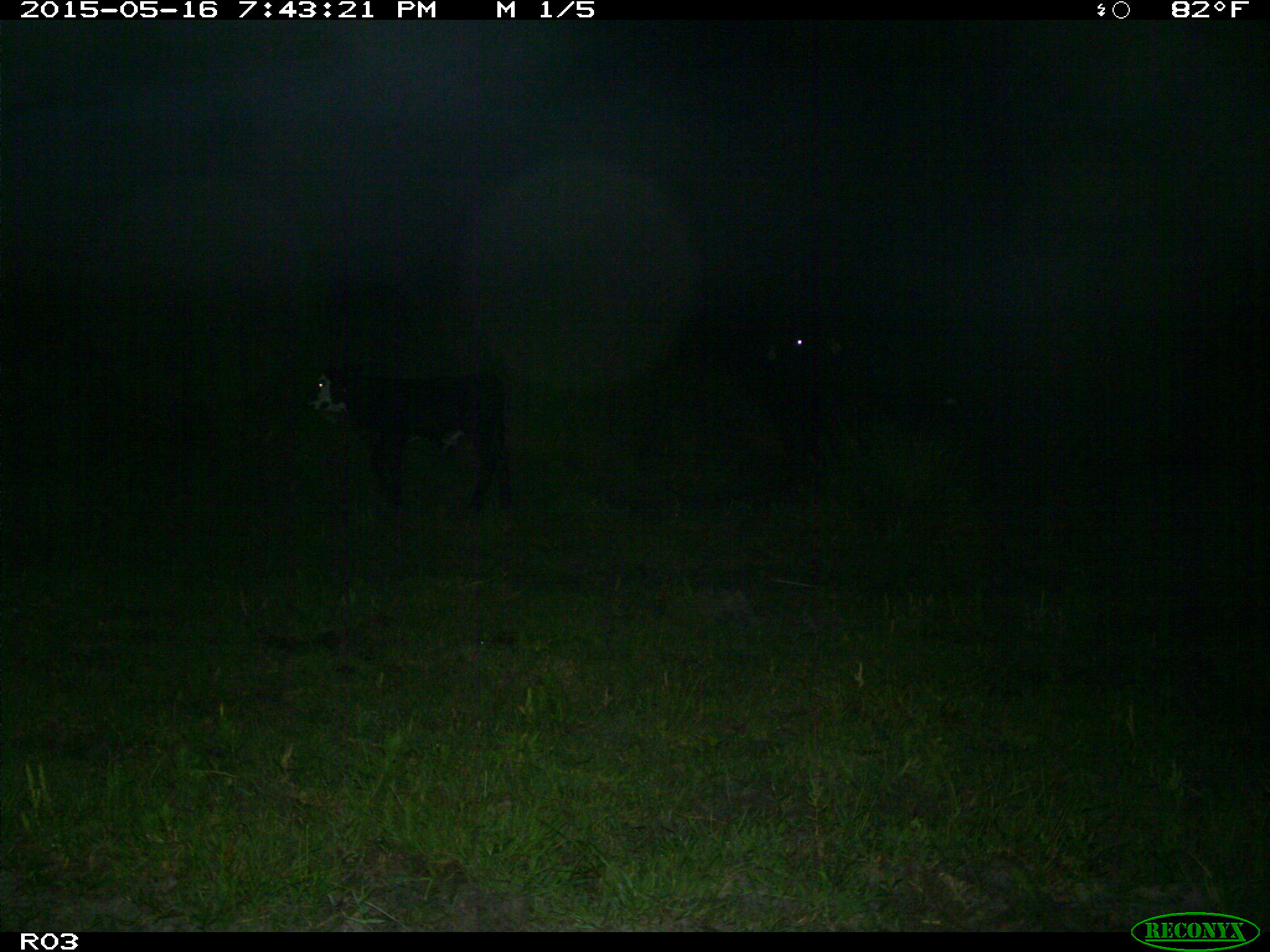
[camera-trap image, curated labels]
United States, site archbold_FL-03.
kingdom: Animalia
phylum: Chordata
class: Mammalia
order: Artiodactyla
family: Bovidae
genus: Bos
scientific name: Bos taurus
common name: domestic cow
Bos taurus (domestic cow).